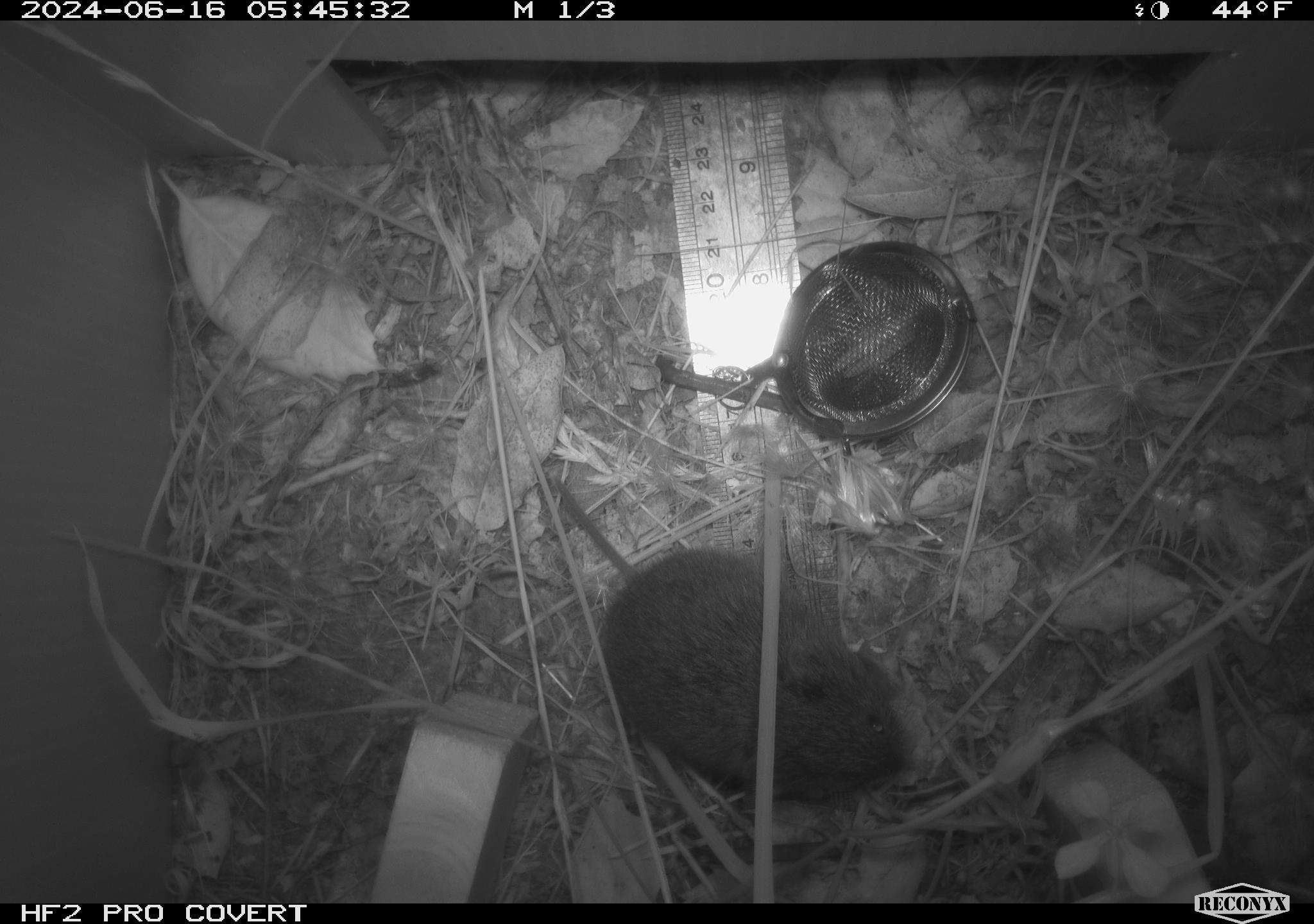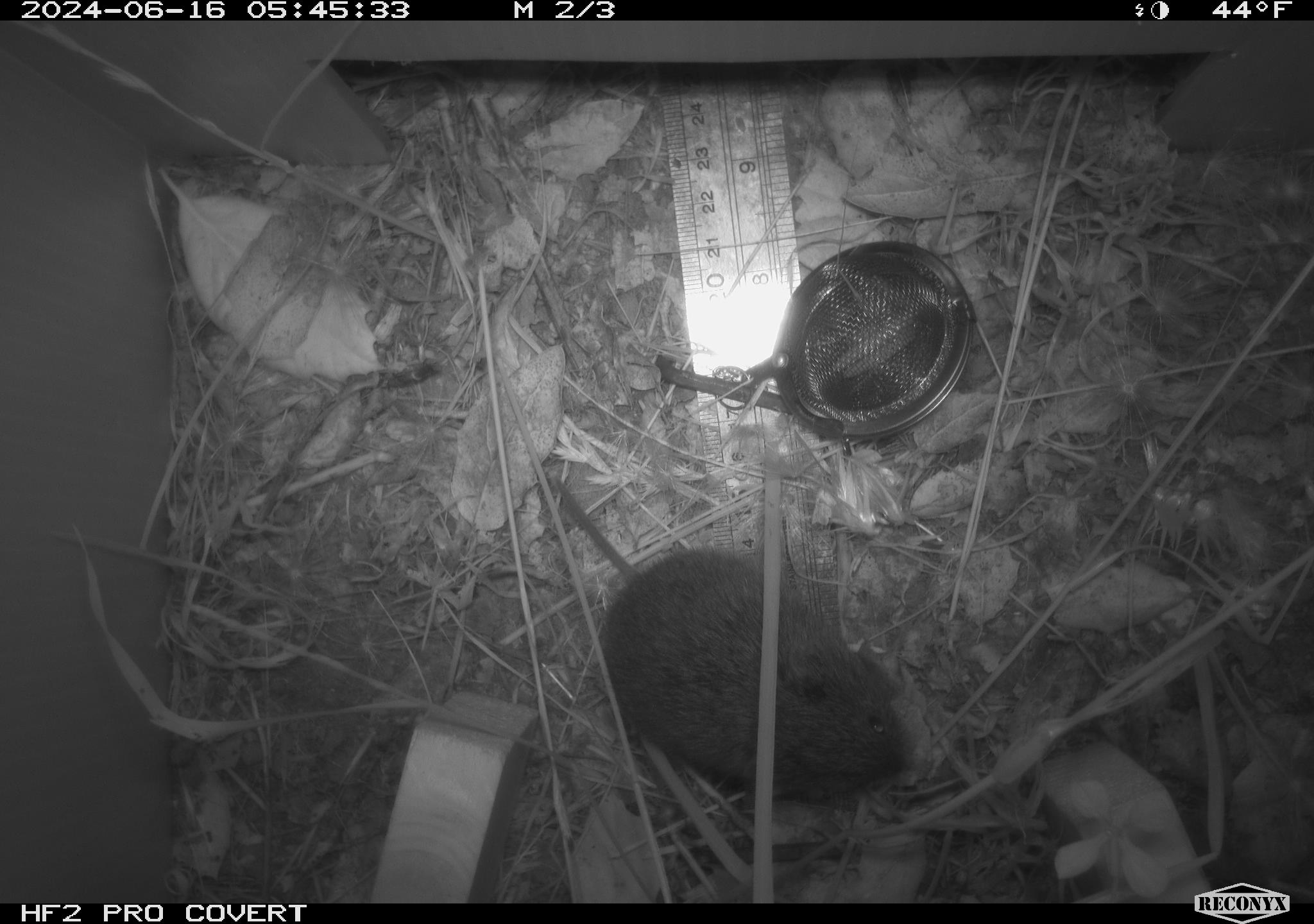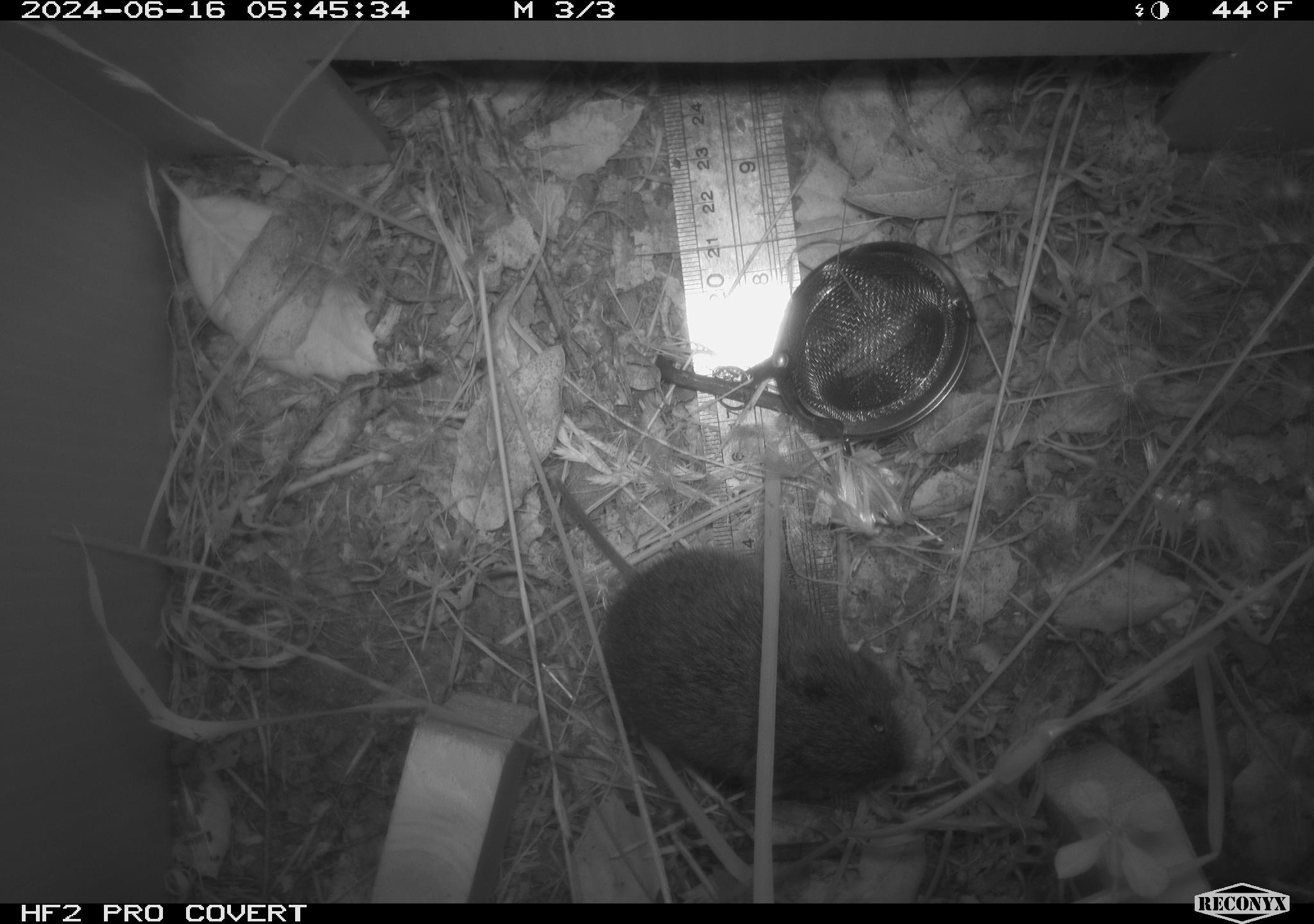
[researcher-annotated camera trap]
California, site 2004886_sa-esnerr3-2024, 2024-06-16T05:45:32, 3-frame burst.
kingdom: Animalia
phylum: Chordata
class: Mammalia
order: Rodentia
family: Cricetidae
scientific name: Cricetidae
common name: hamsters, voles, lemmings, and allies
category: cricetidae family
Cricetidae family (hamsters, voles, lemmings, and allies) (Cricetidae).